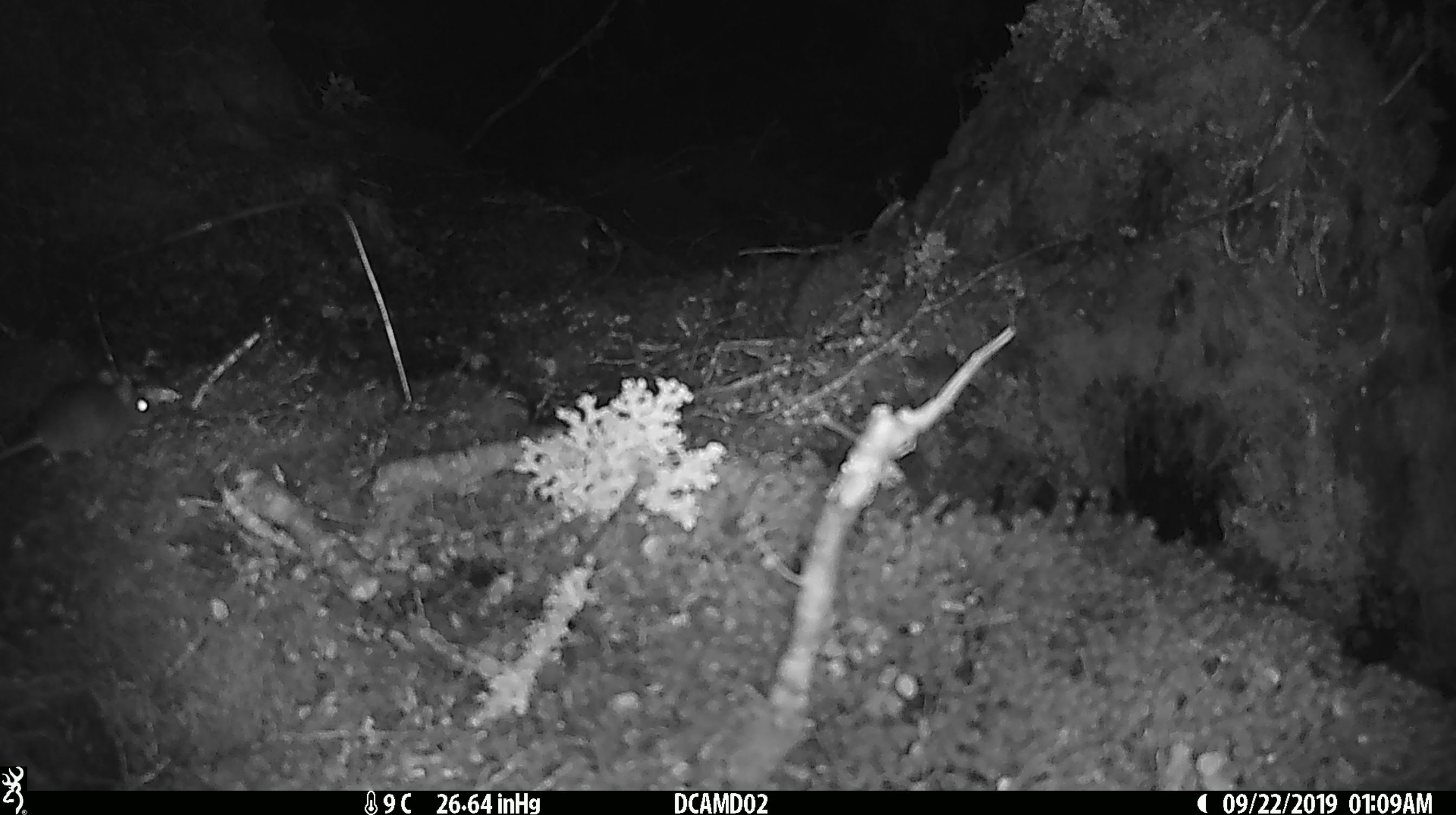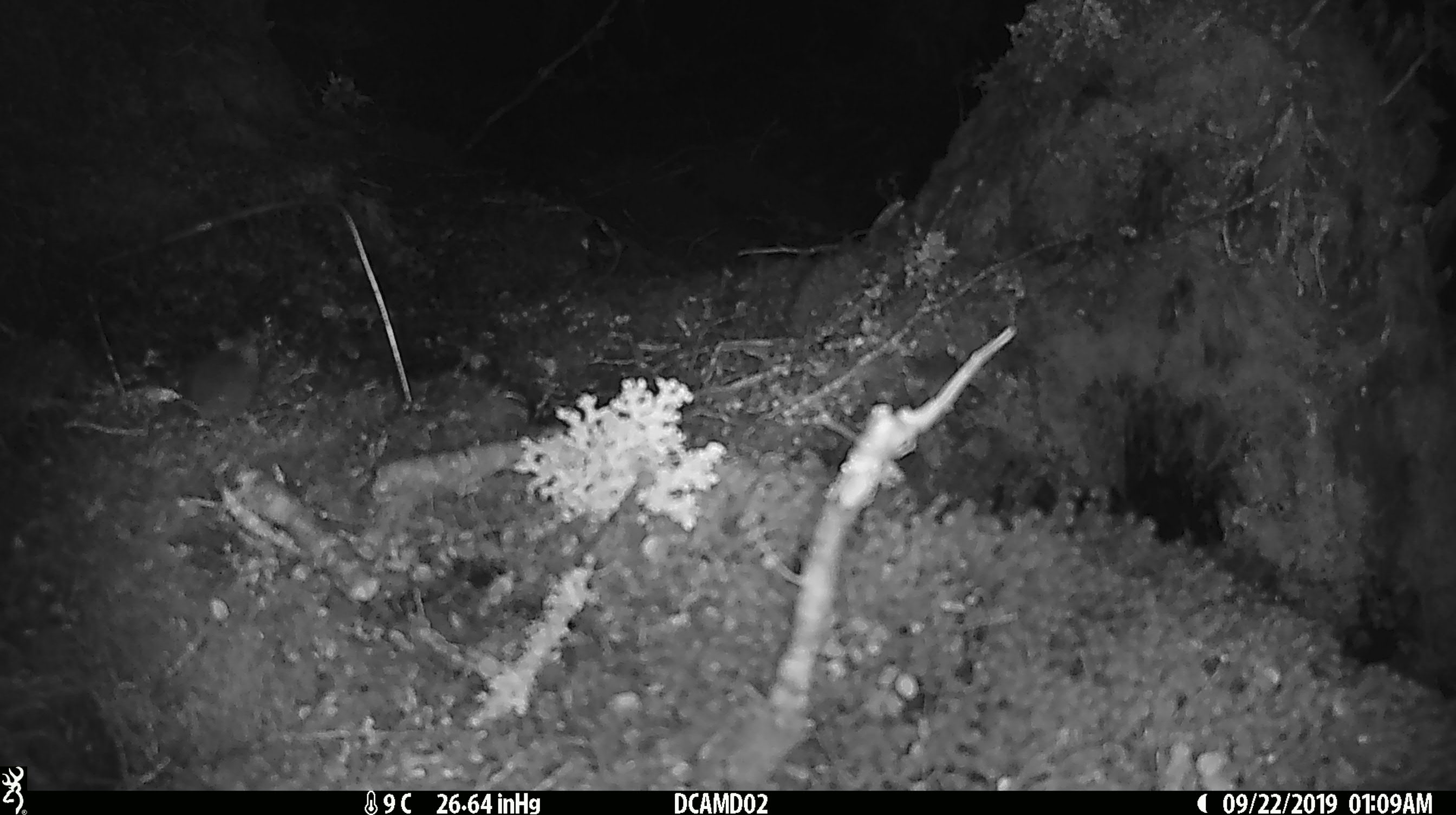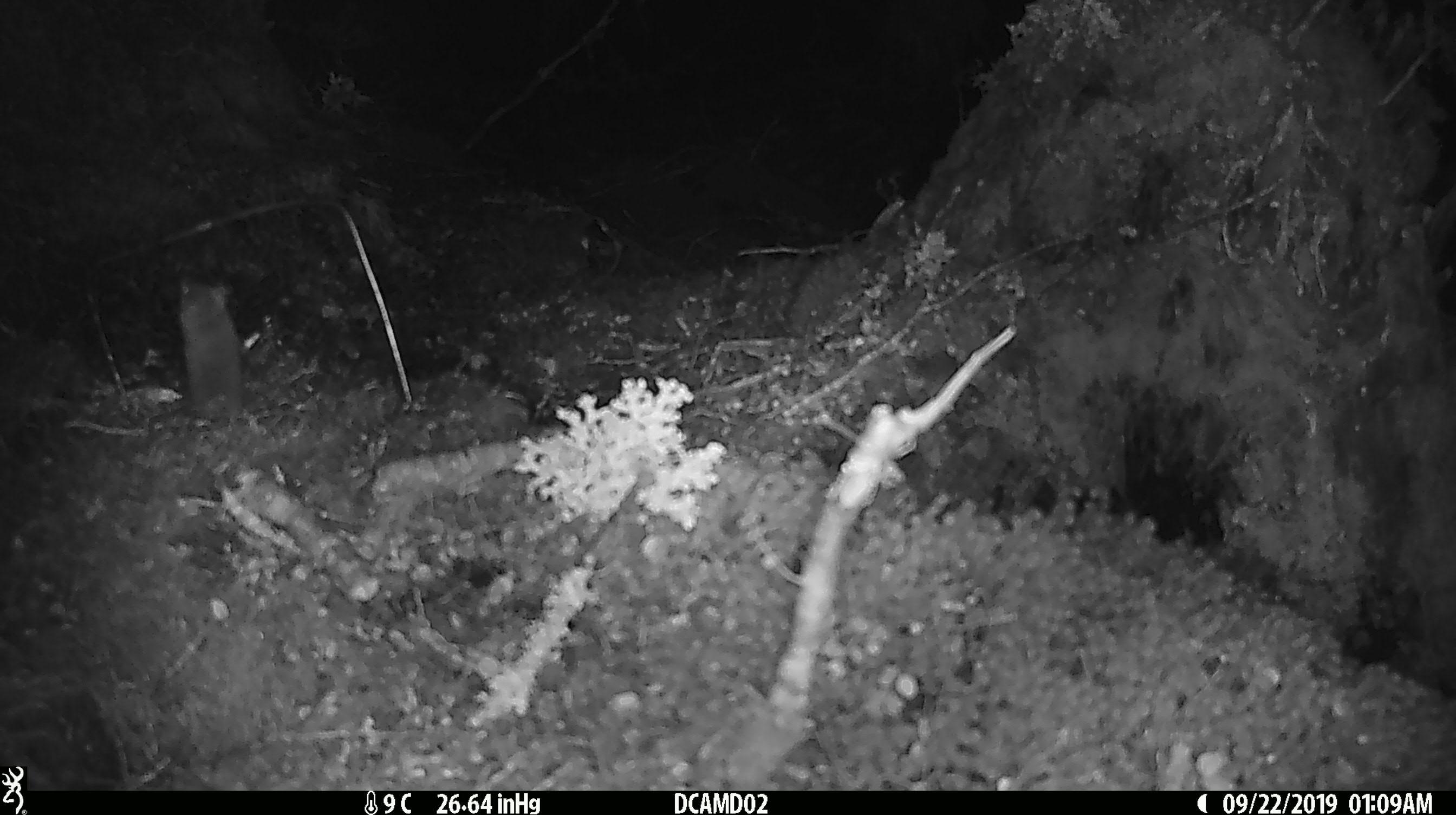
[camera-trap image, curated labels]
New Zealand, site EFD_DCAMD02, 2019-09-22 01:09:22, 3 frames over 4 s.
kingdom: Animalia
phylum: Chordata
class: Mammalia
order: Rodentia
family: Muridae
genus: Mus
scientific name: Mus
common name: mouse